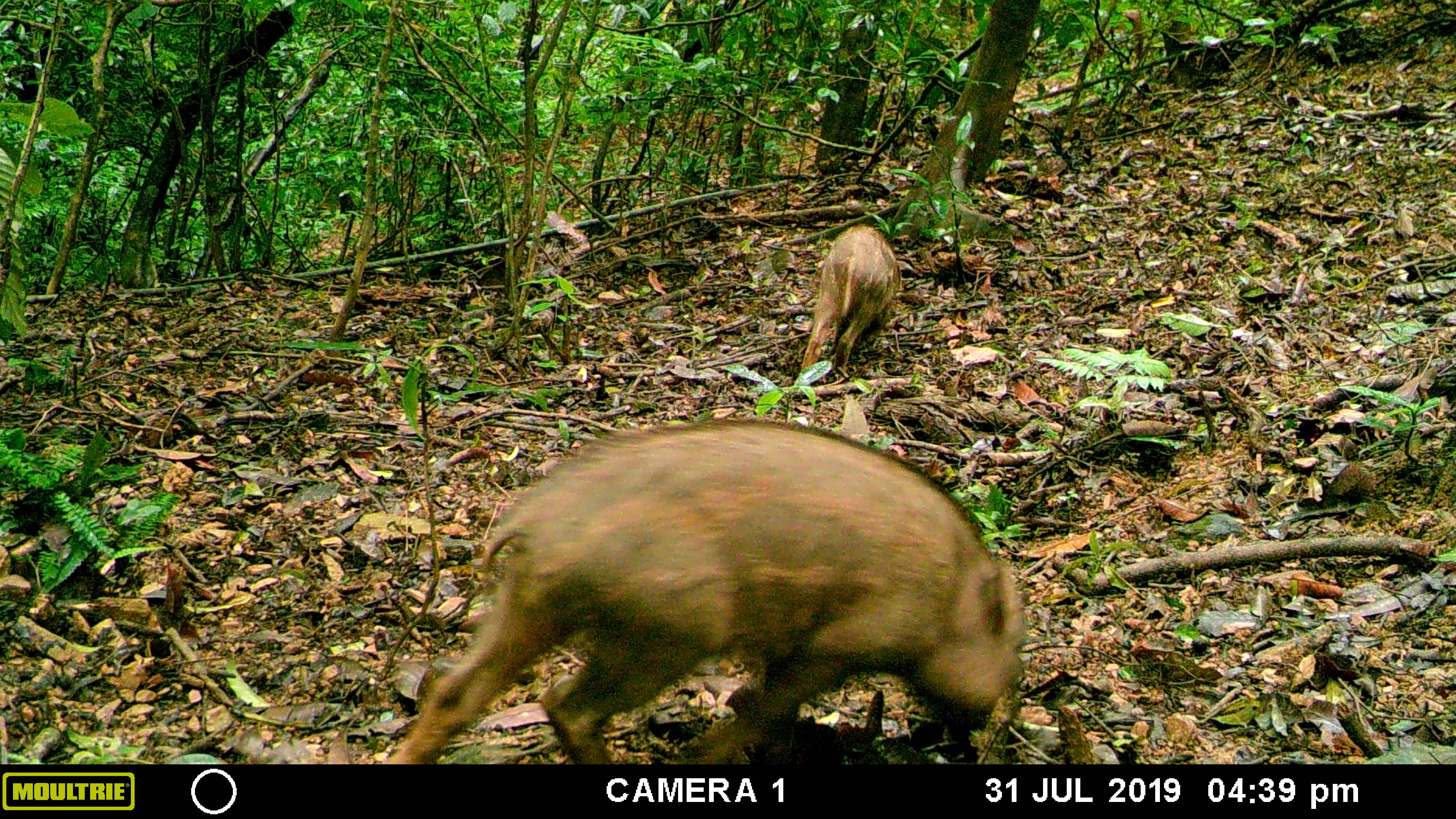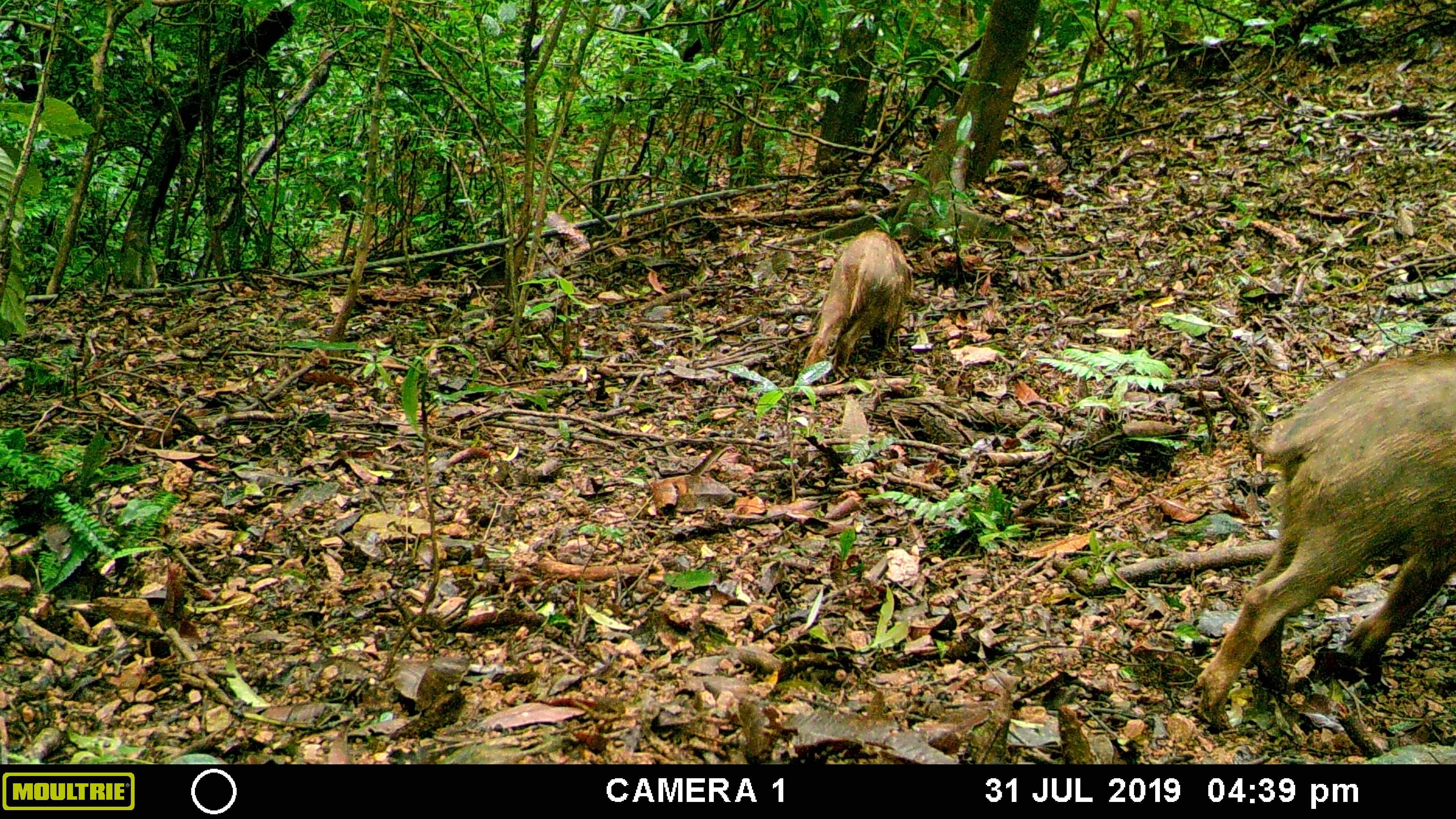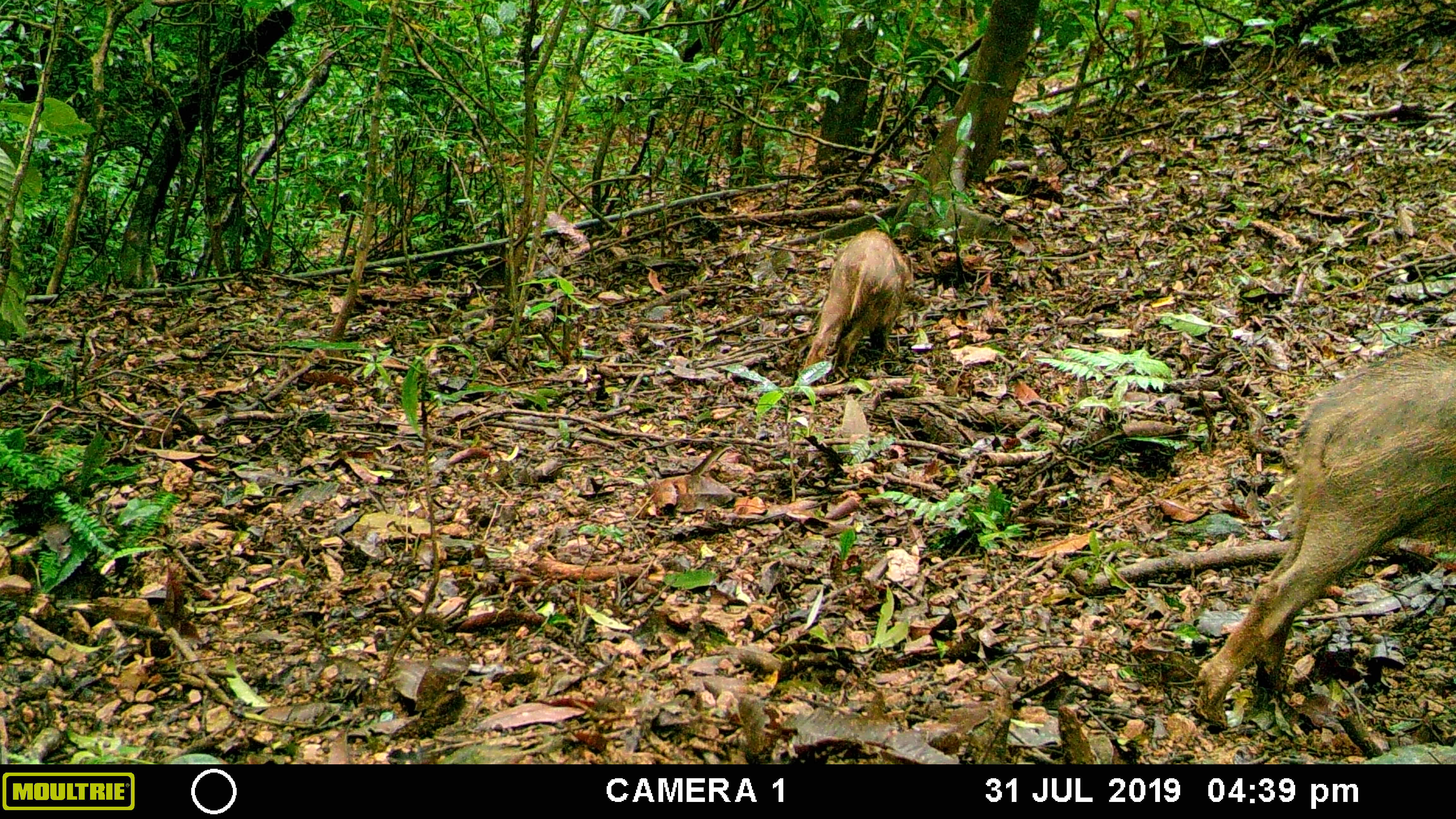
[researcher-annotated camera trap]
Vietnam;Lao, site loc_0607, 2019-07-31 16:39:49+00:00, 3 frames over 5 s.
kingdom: Animalia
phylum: Chordata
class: Mammalia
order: Artiodactyla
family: Suidae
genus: Sus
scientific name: Sus scrofa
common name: eurasian wild pig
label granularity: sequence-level